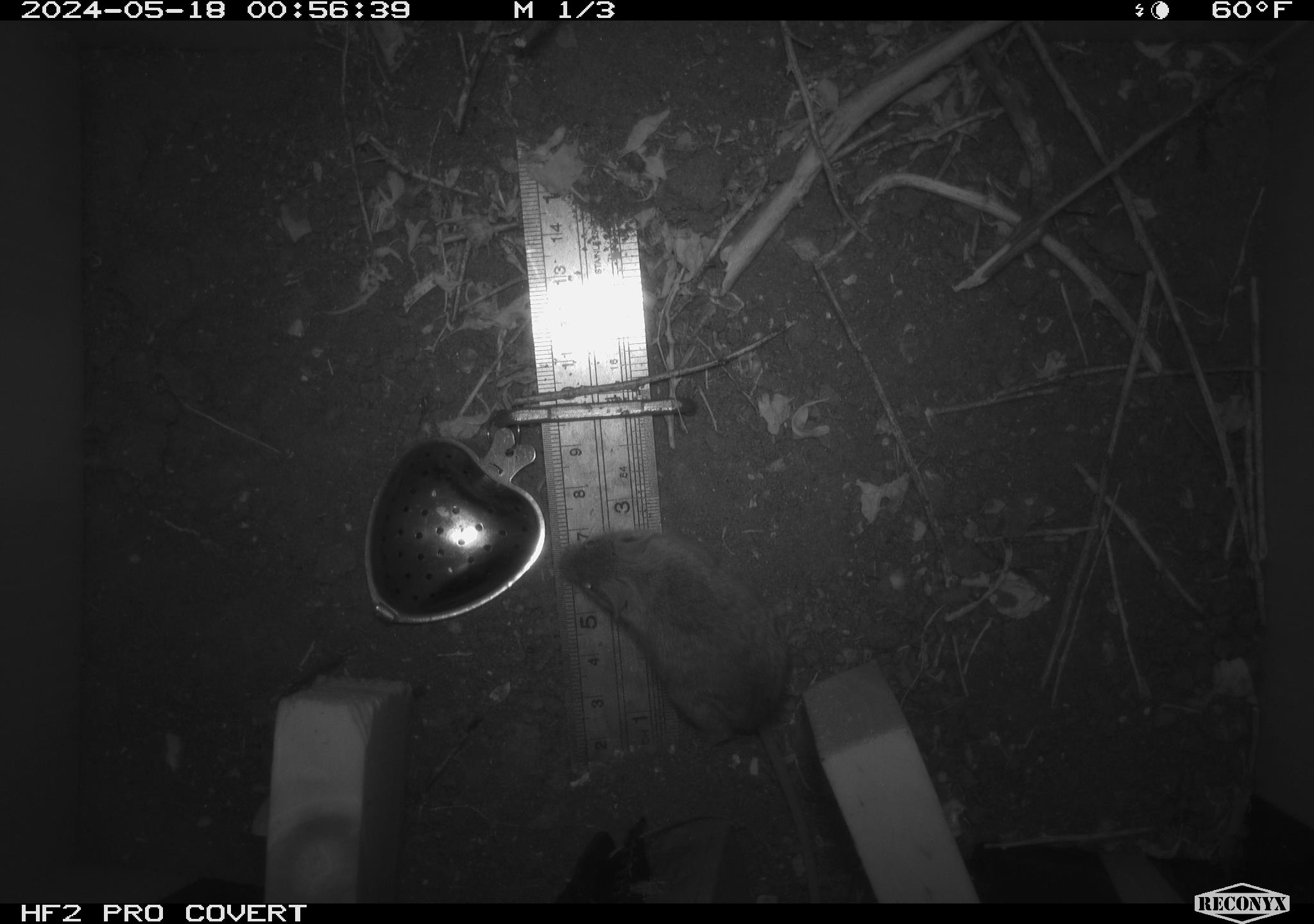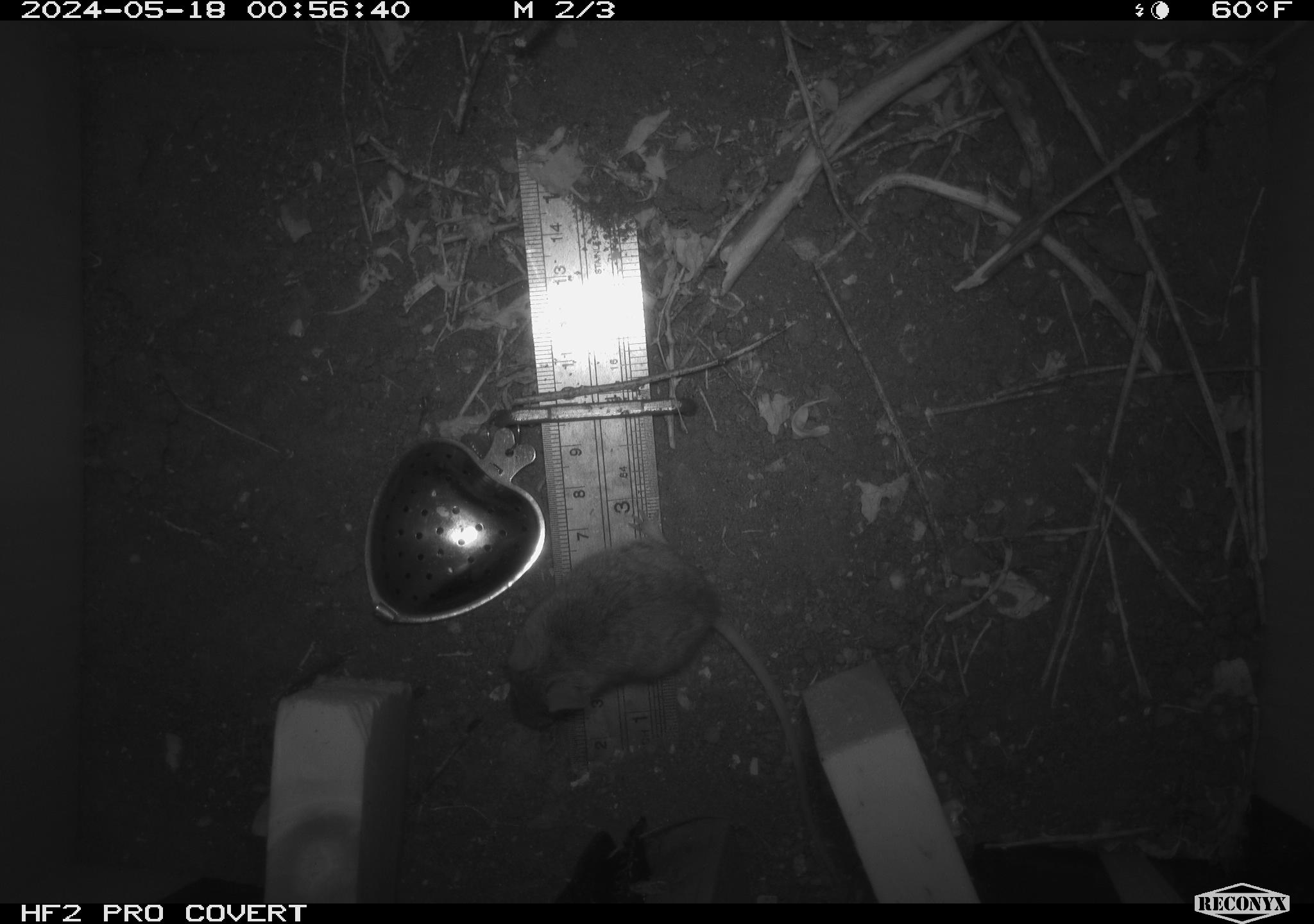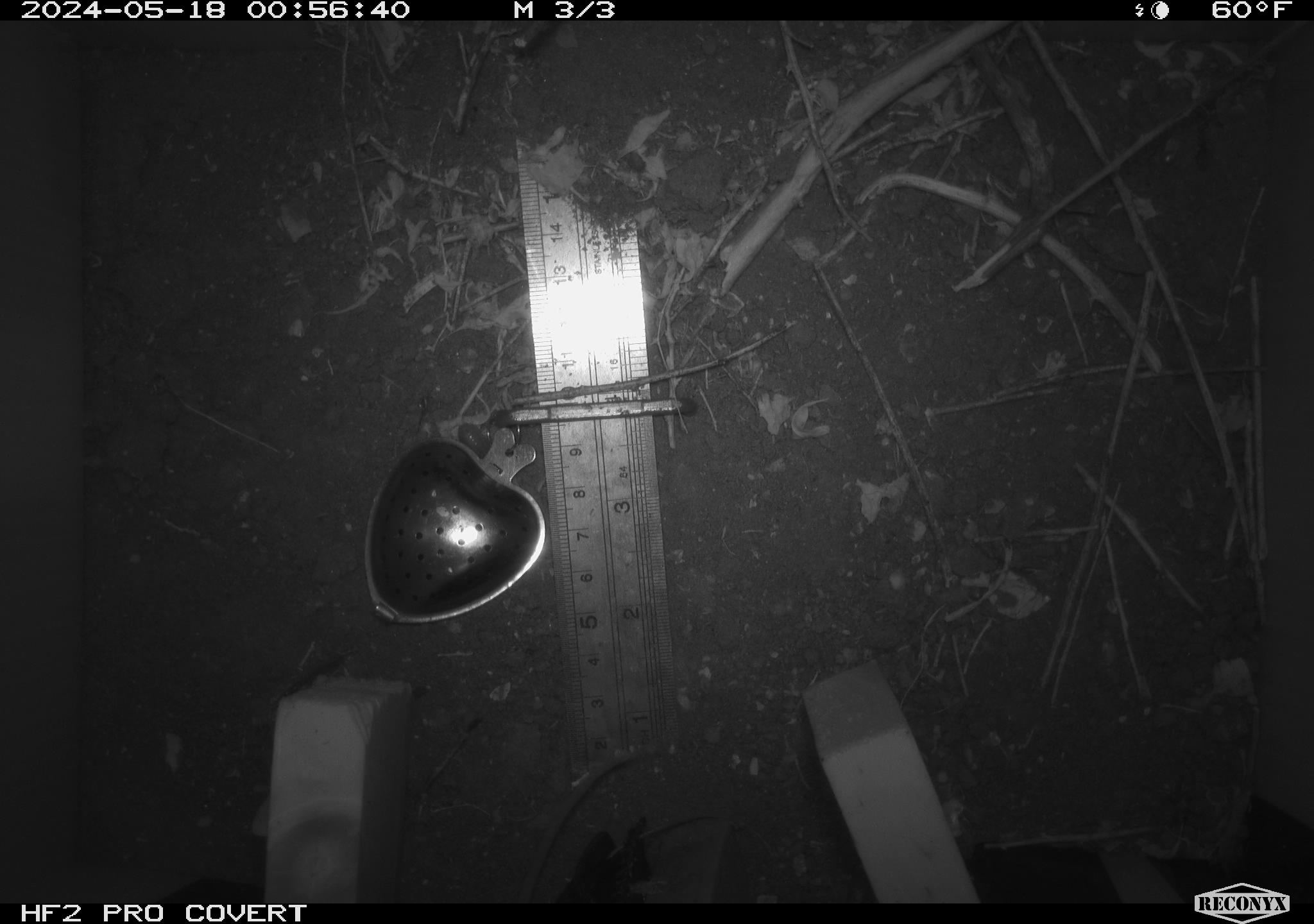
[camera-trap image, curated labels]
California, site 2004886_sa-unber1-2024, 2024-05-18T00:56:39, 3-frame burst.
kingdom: Animalia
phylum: Chordata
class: Mammalia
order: Rodentia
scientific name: Rodentia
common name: mouse species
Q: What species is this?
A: Mouse species (Rodentia).